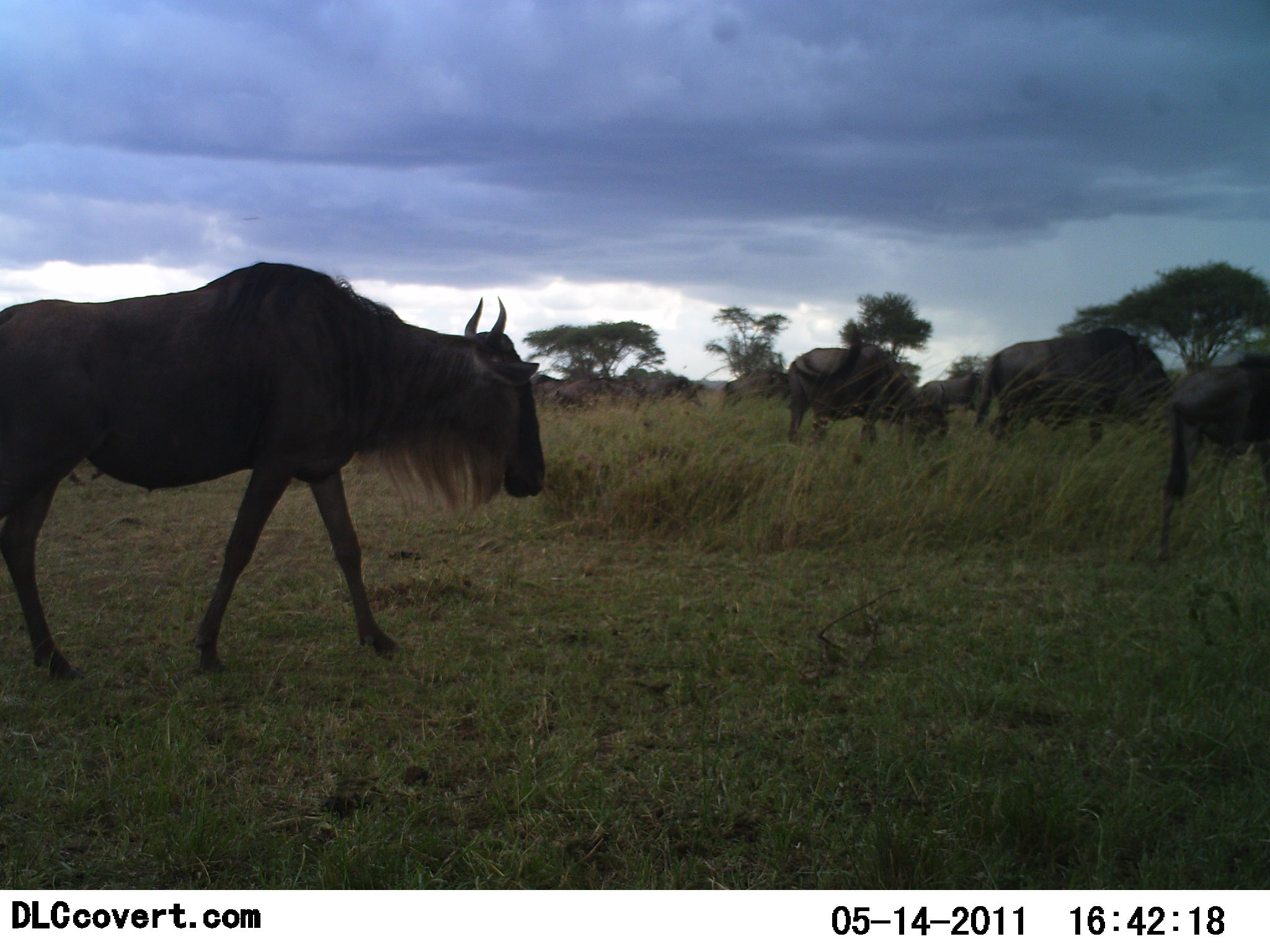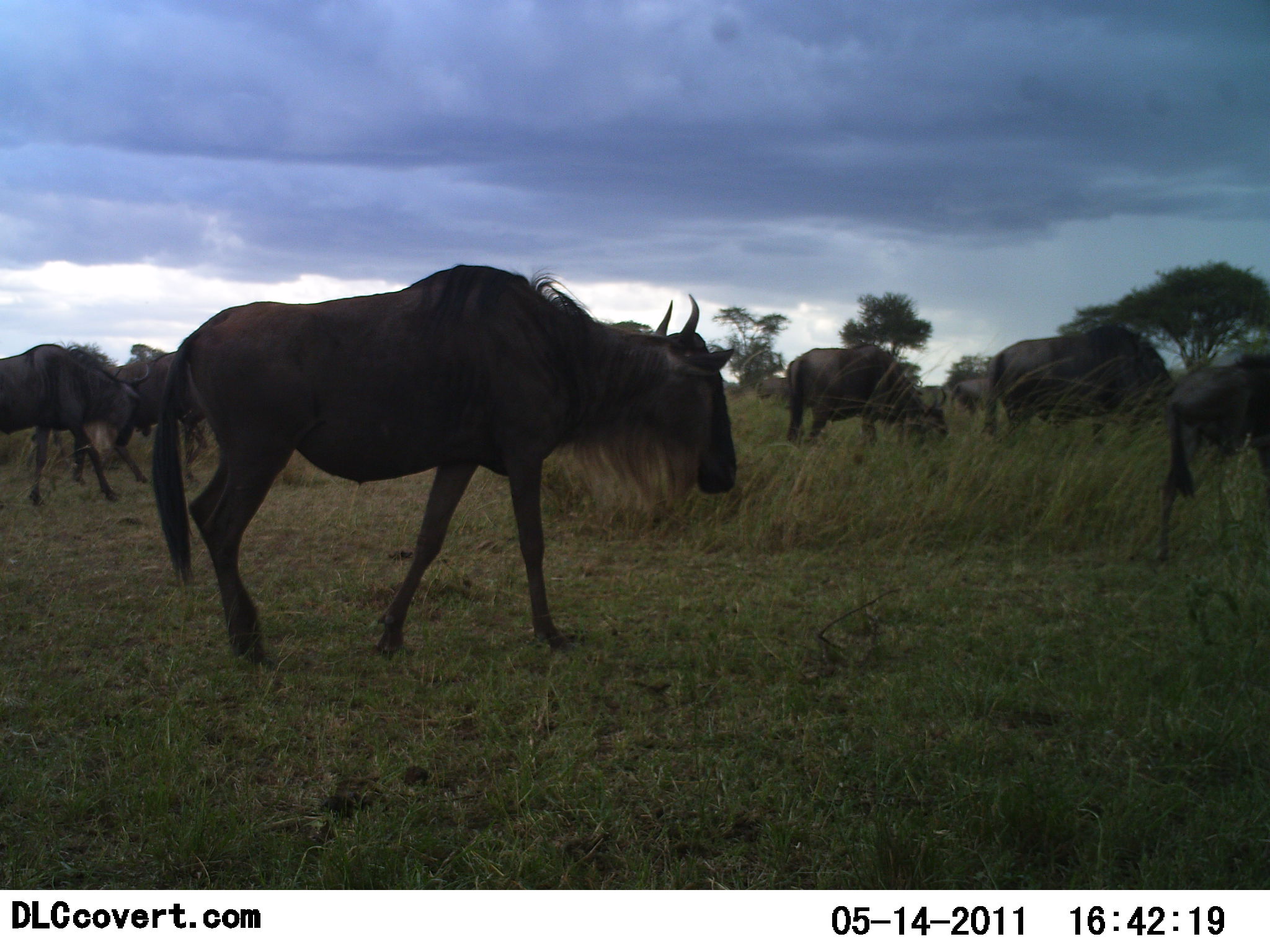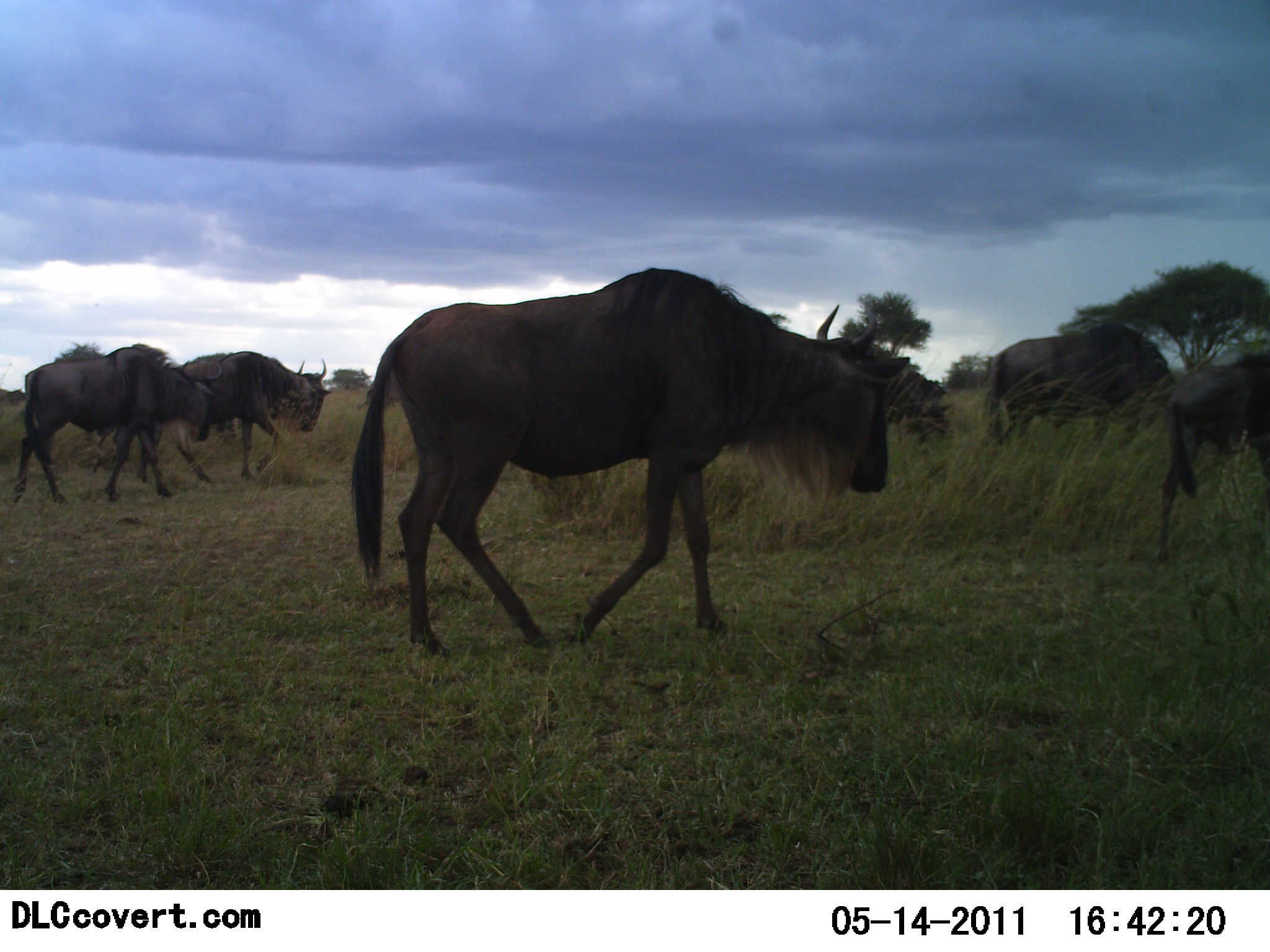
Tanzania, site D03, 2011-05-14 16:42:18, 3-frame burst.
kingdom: Animalia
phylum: Chordata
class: Mammalia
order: Artiodactyla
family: Bovidae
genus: Connochaetes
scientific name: Connochaetes taurinus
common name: blue wildebeest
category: wildebeest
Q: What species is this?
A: Wildebeest (blue wildebeest) (Connochaetes taurinus).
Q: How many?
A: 6.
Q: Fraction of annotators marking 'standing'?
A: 9%.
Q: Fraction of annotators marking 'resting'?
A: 0%.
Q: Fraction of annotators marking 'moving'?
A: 100%.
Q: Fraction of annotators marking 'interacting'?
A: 0%.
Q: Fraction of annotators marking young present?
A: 0%.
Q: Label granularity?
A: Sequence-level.